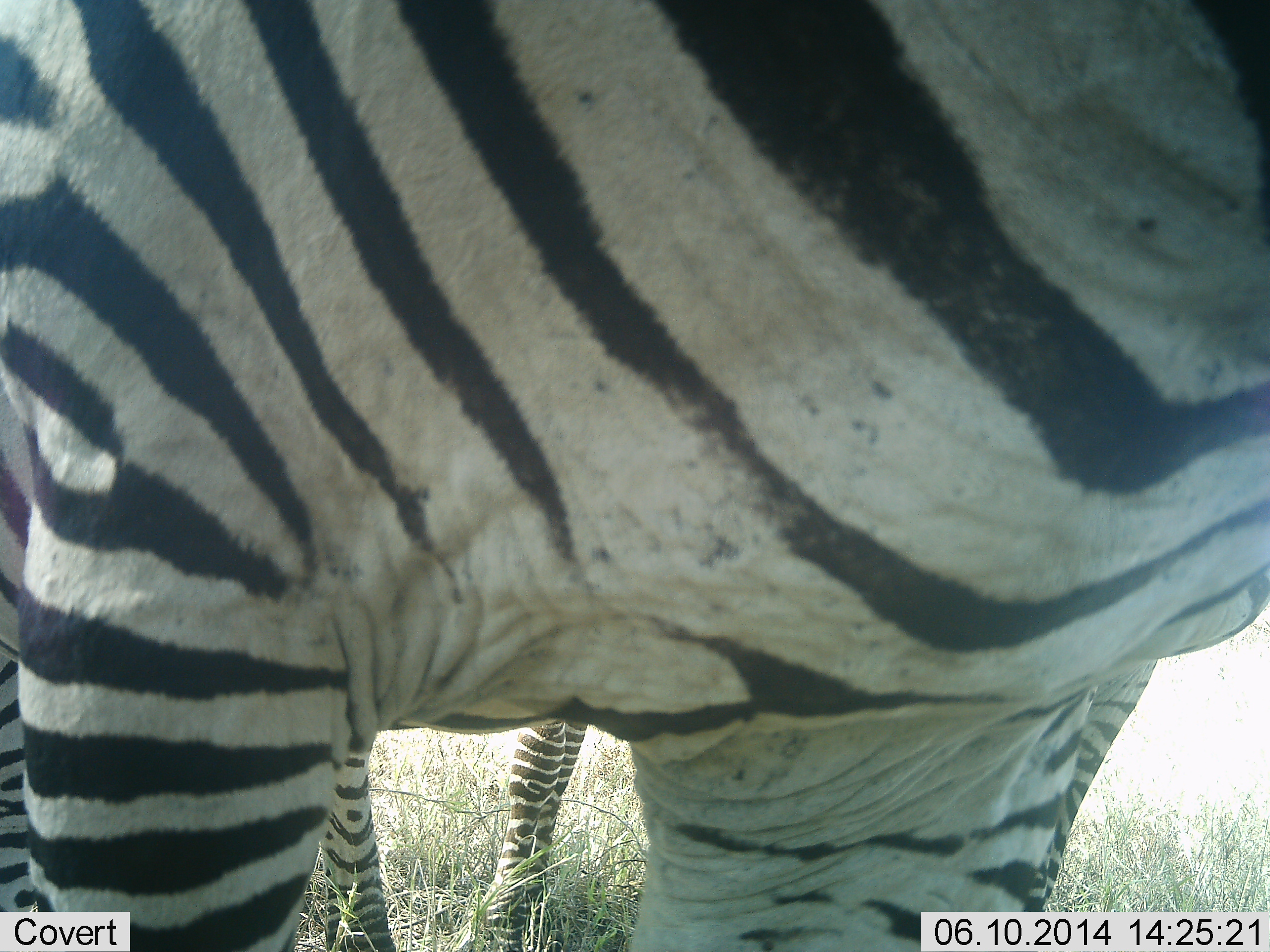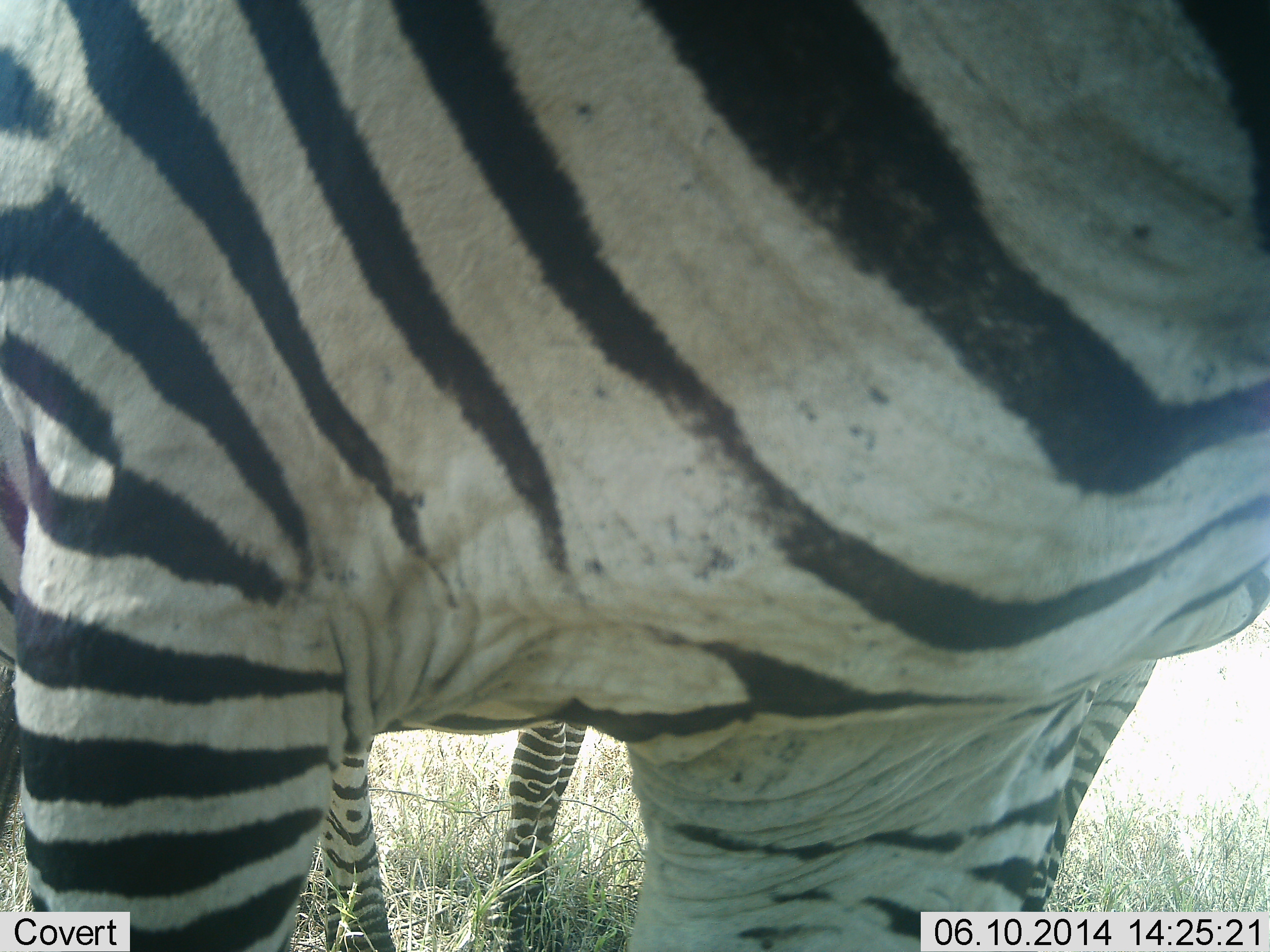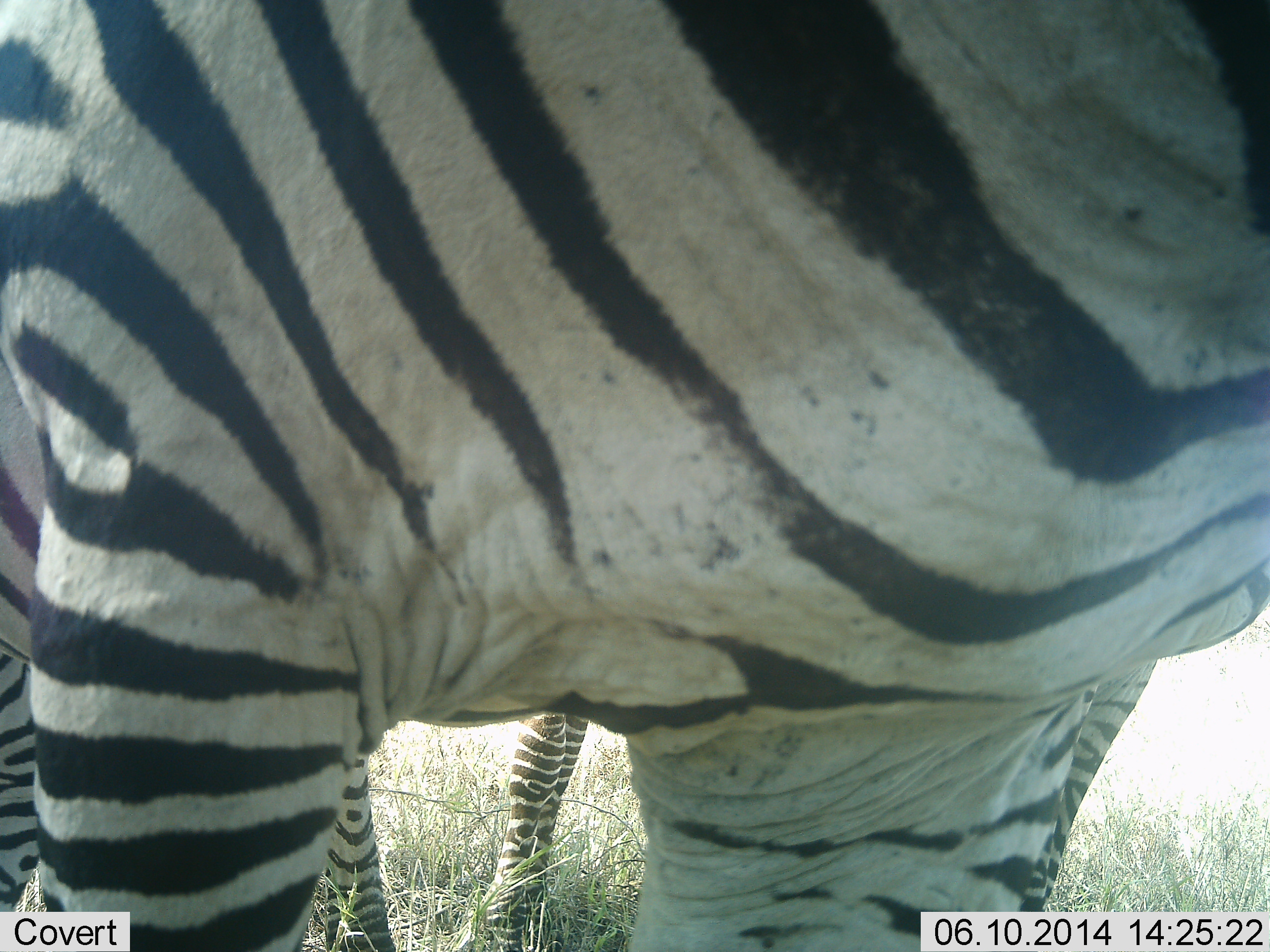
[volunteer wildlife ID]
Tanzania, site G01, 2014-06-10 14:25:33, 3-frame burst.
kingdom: Animalia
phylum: Chordata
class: Mammalia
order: Perissodactyla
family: Equidae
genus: Equus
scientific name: Equus quagga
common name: plains zebra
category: zebra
Zebra (plains zebra) (Equus quagga), count 2. Behavior (volunteer vote fractions): standing 90%, resting 0%, moving 0%, interacting 20%. Young present (vote fraction): 0%. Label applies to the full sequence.